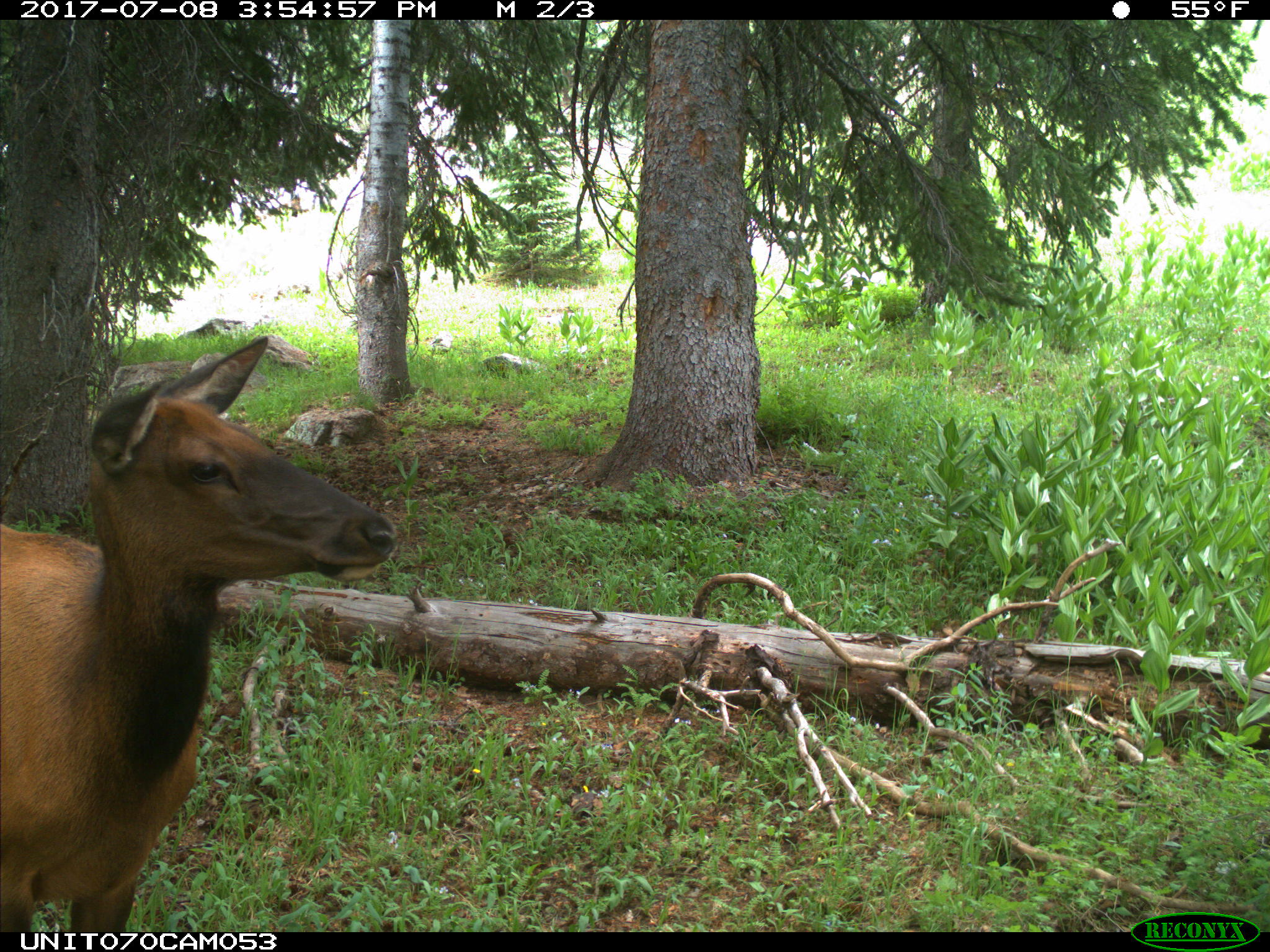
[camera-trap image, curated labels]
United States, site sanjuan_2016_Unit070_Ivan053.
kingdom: Animalia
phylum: Chordata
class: Mammalia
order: Artiodactyla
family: Cervidae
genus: Cervus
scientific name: Cervus elaphus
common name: red deer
Cervus elaphus (red deer).